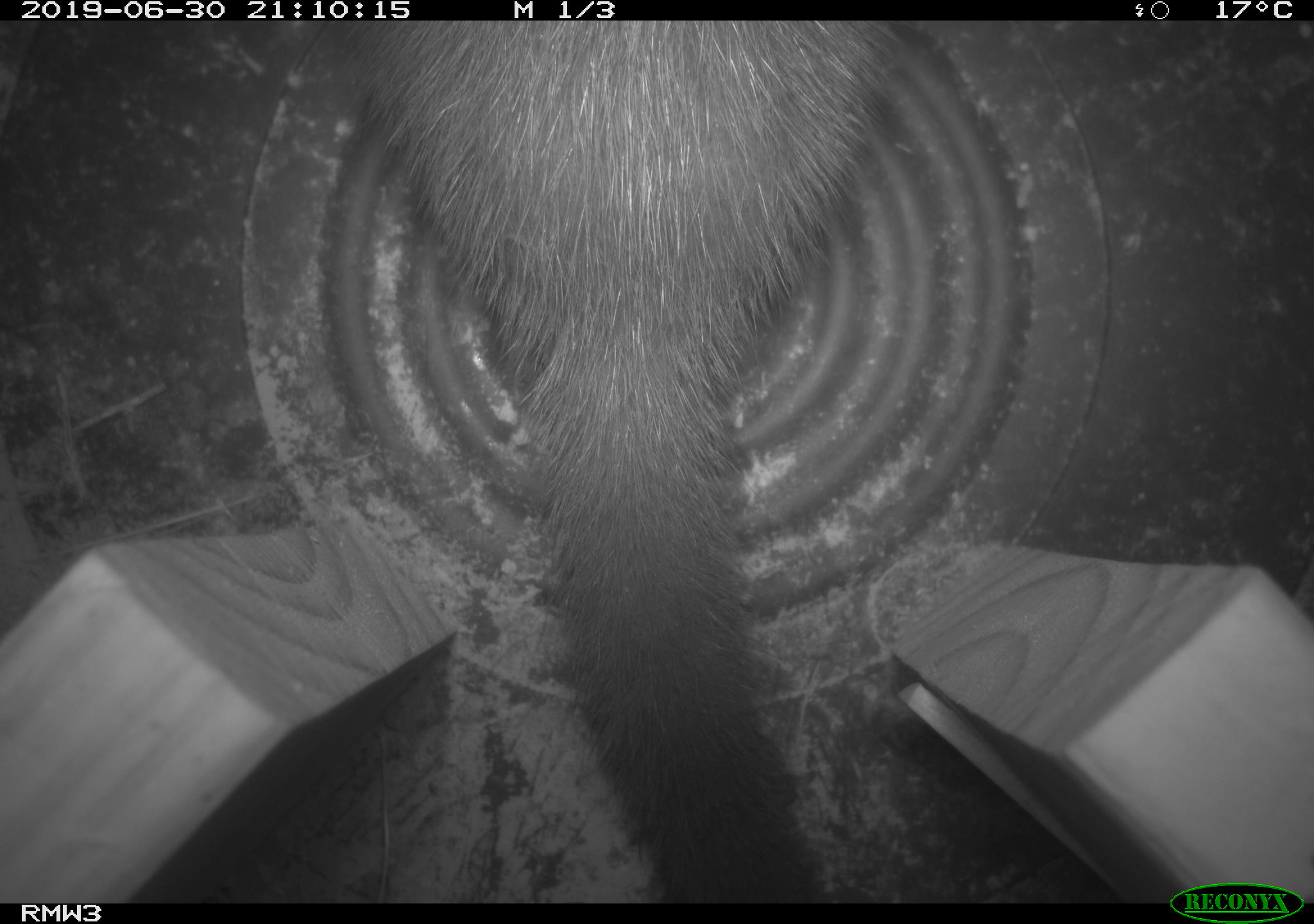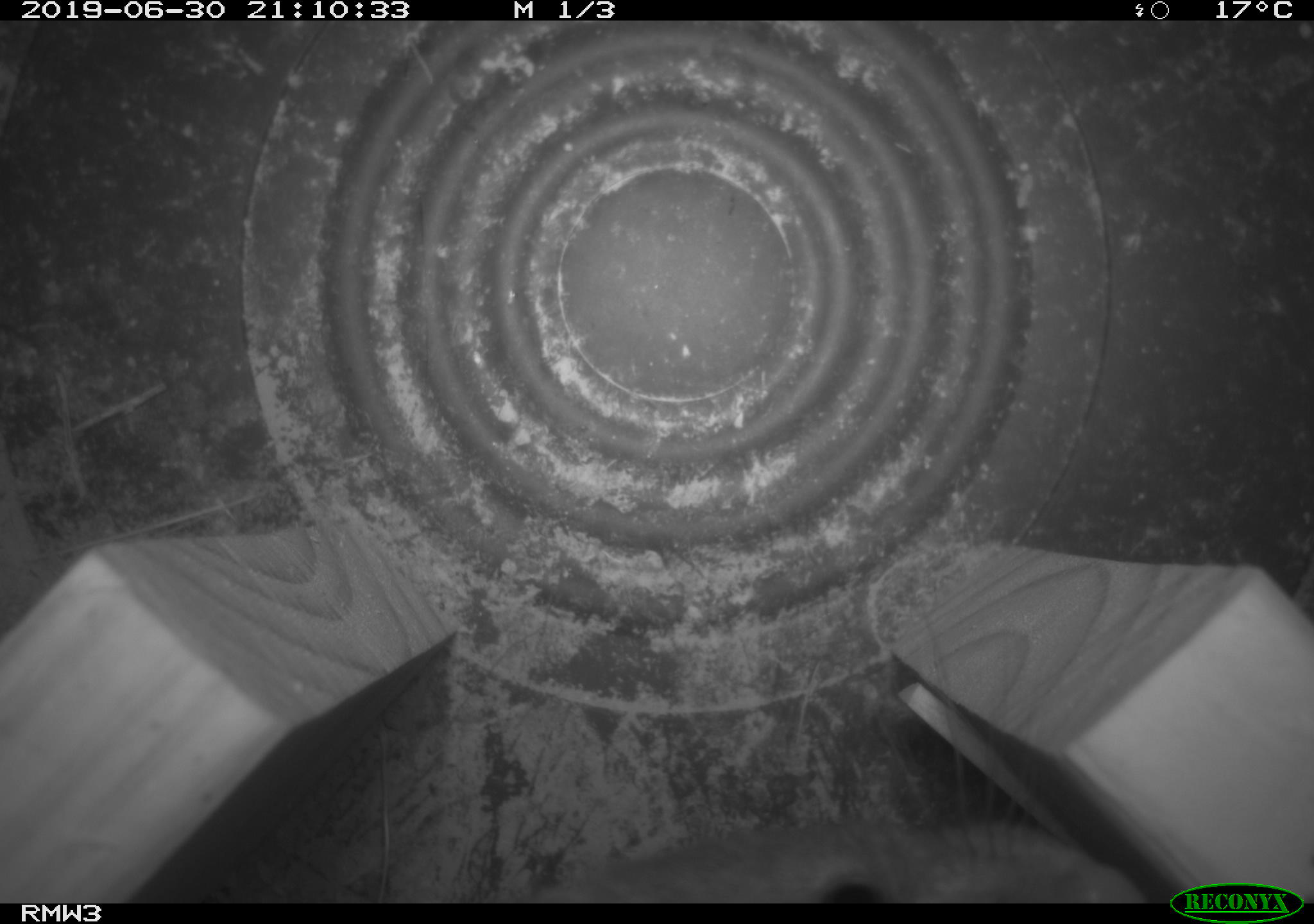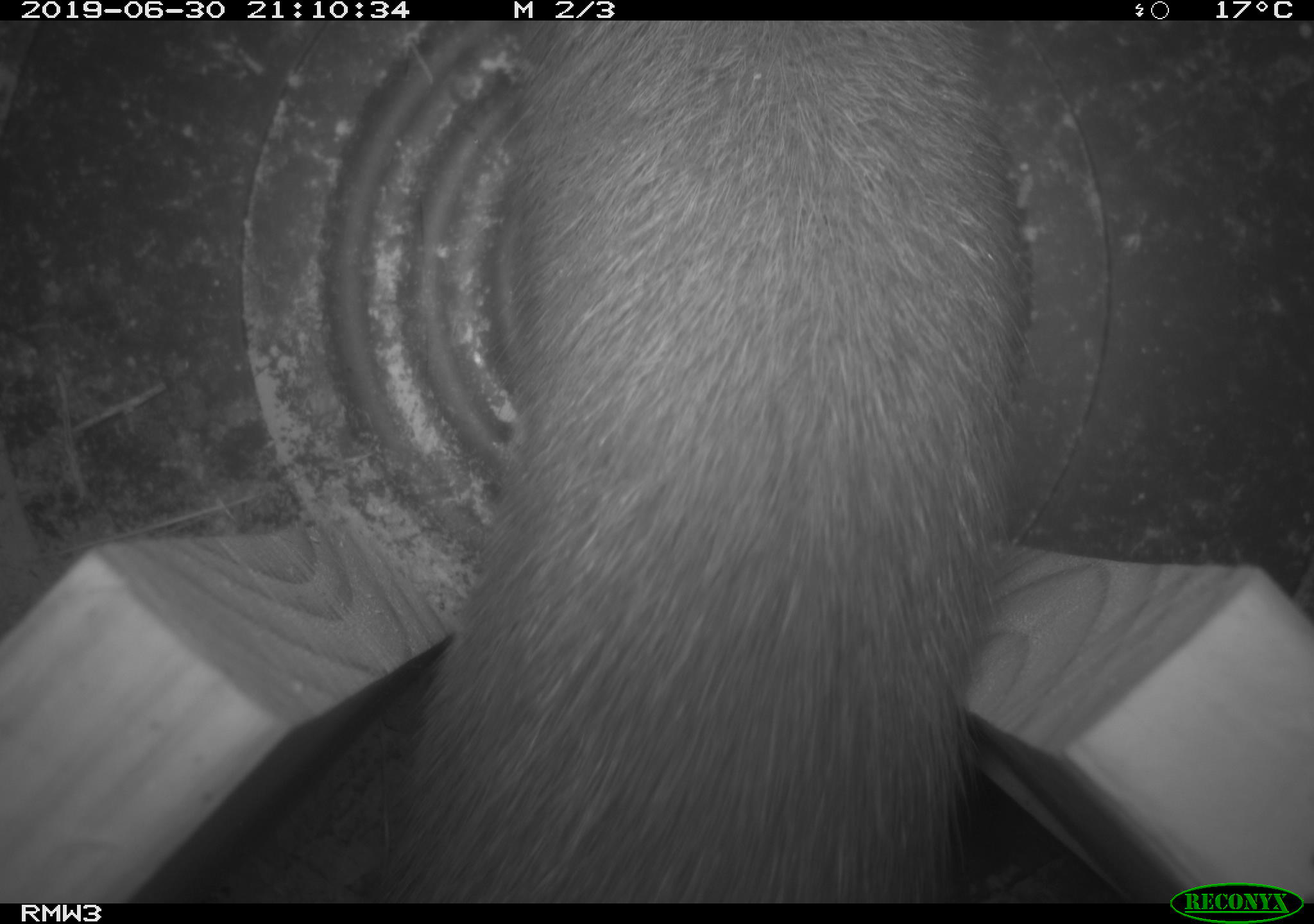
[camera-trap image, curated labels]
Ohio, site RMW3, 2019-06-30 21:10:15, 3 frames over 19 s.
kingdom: Animalia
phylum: Chordata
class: Mammalia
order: Carnivora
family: Mustelidae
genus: Neogale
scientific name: Neogale vison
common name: american mink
American mink (Neogale vison).